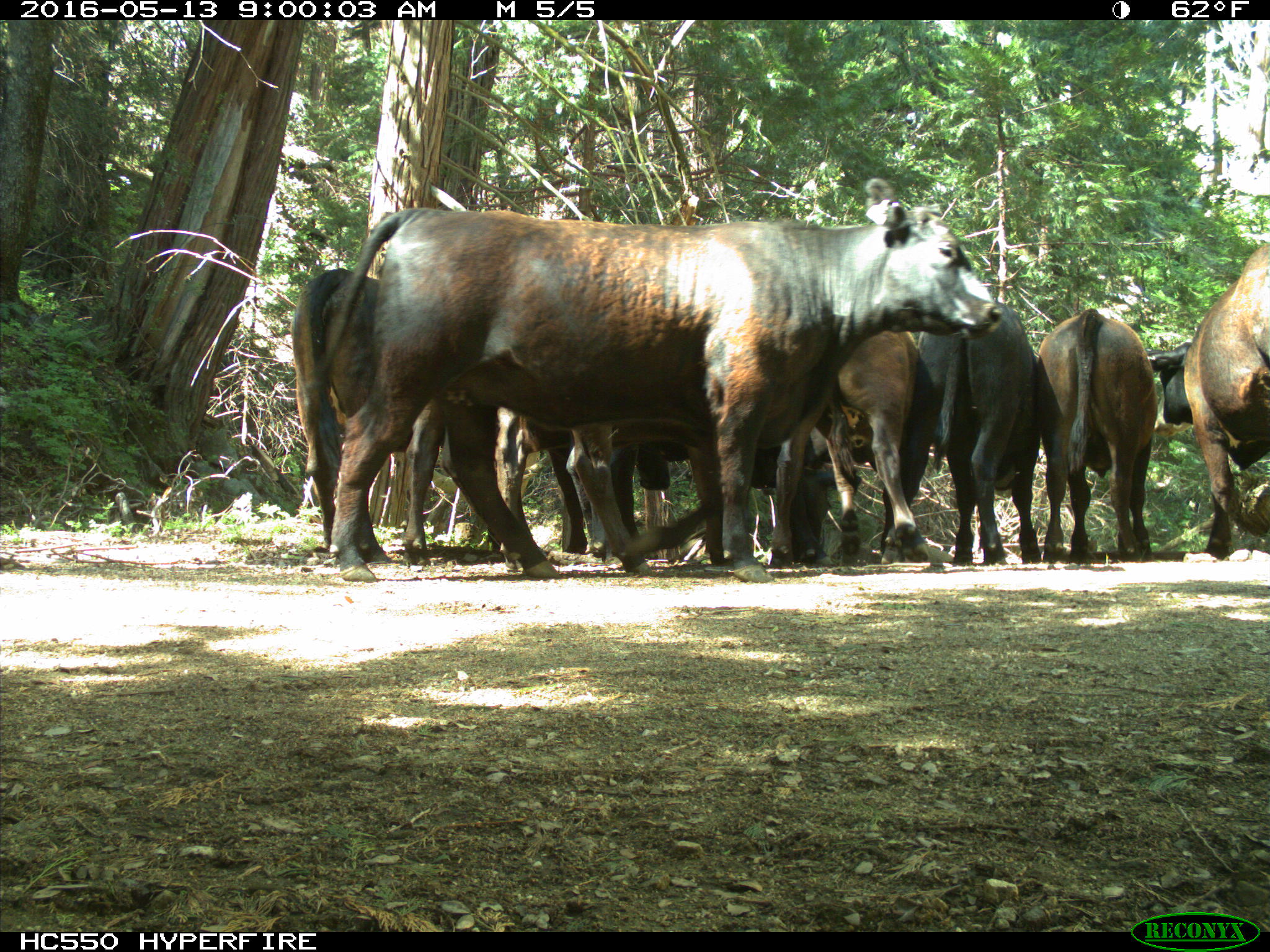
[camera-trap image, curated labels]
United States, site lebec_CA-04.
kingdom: Animalia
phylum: Chordata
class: Mammalia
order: Artiodactyla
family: Bovidae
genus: Bos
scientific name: Bos taurus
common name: domestic cow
Bos taurus (domestic cow).